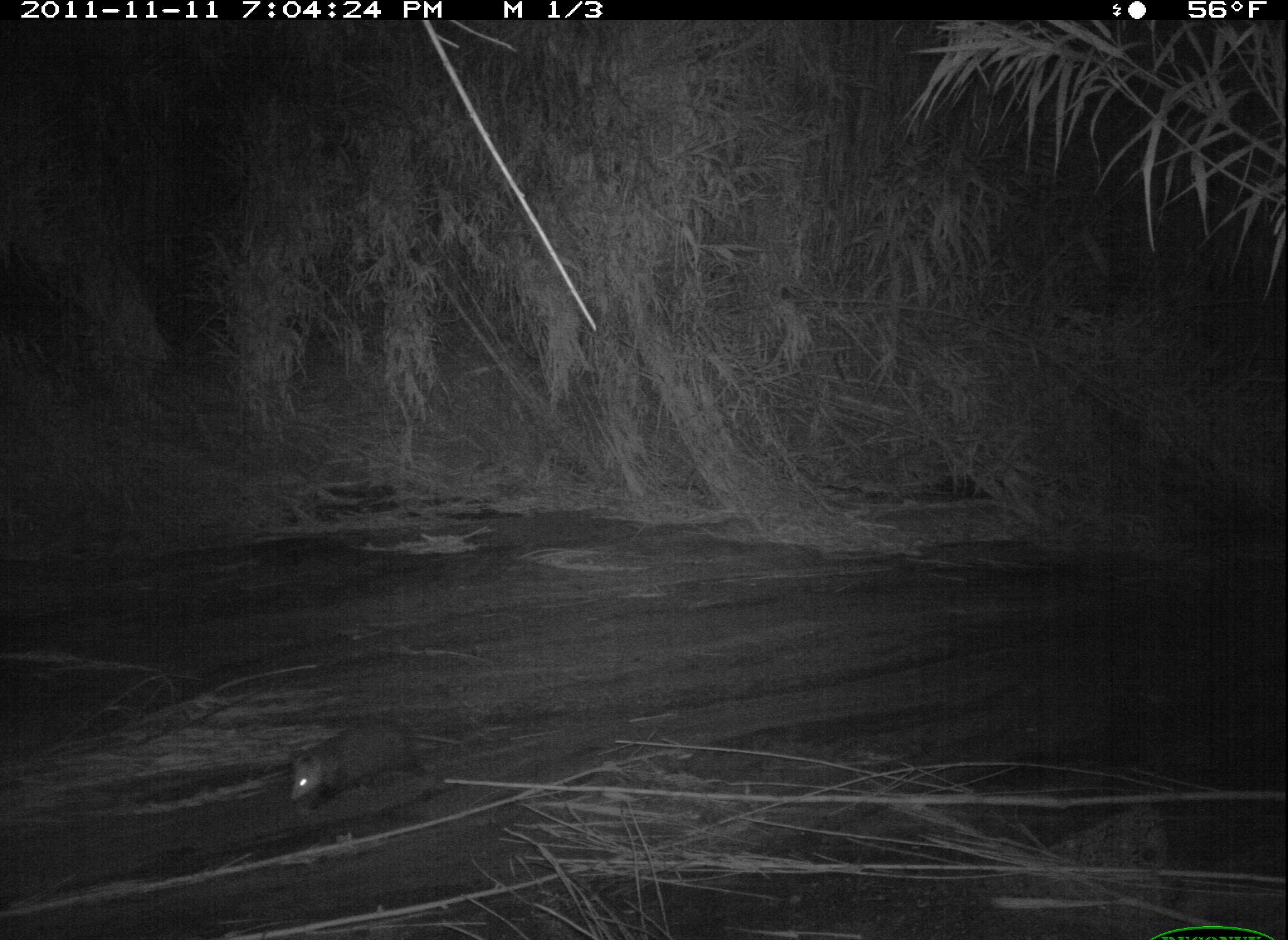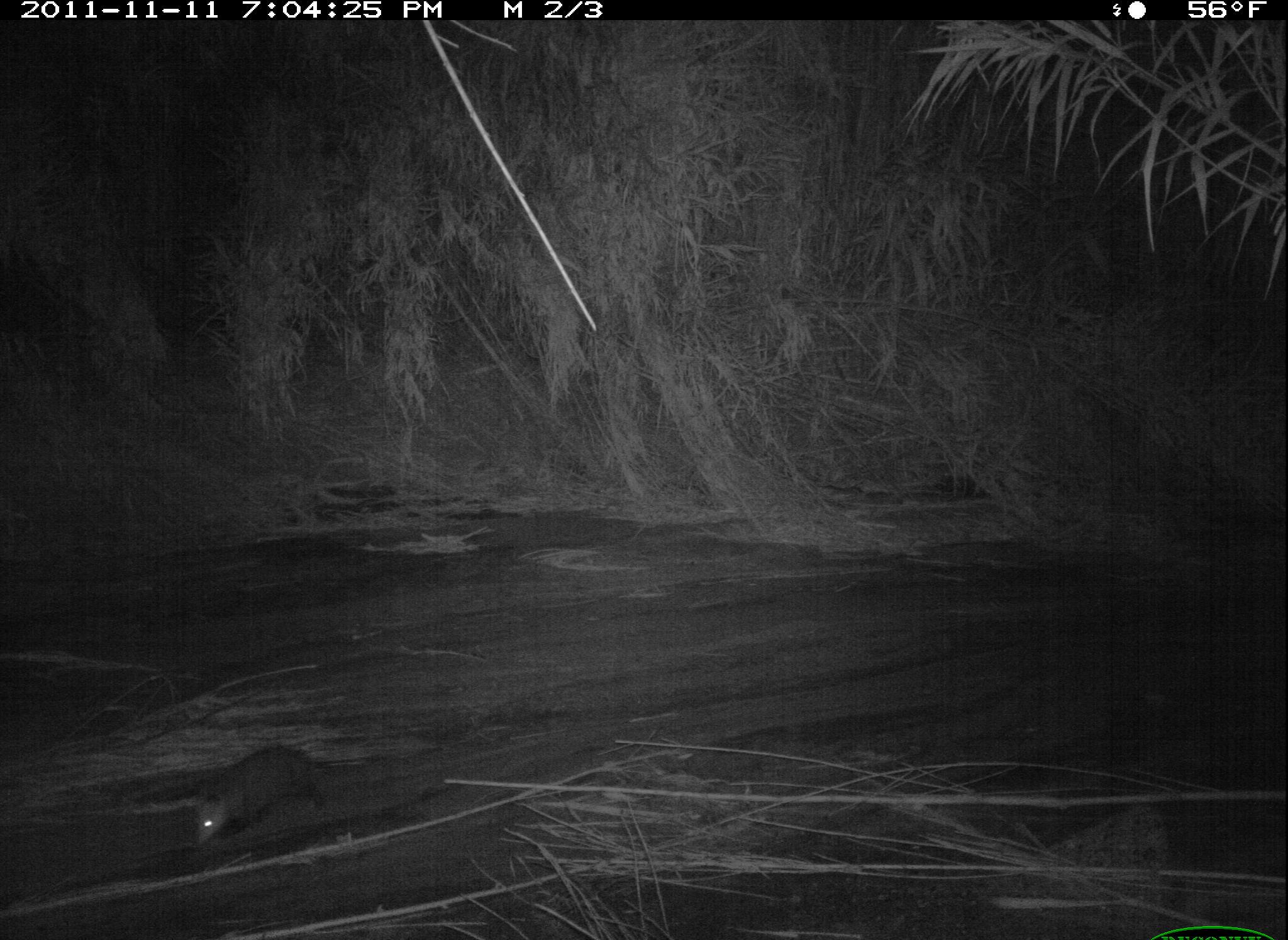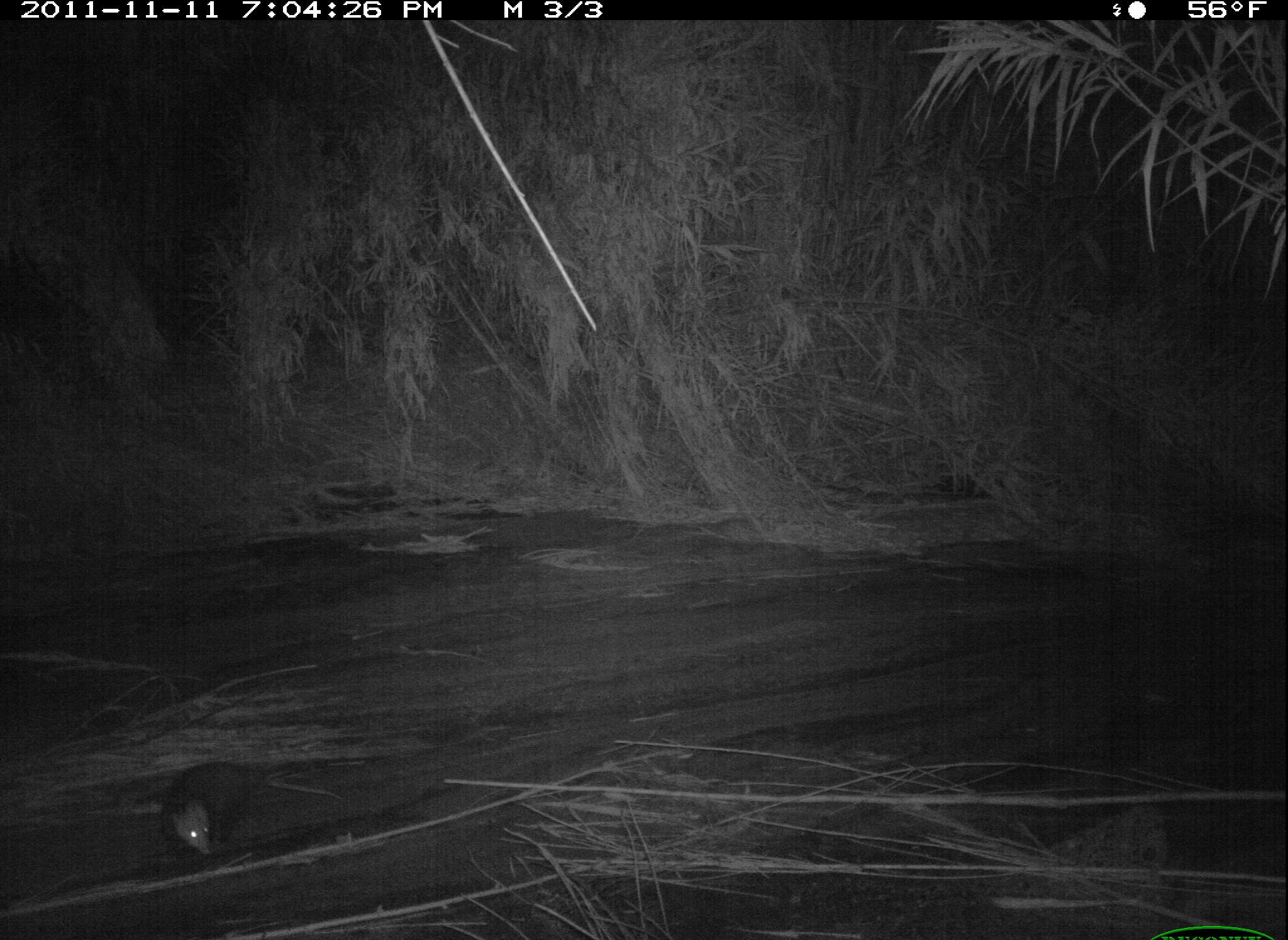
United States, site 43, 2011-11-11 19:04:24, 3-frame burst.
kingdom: Animalia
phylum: Chordata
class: Mammalia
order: Didelphimorphia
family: Didelphidae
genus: Didelphis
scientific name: Didelphis virginiana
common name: virginia opossum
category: opossum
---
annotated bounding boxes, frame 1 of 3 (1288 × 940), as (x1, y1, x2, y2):
opossum: (279, 701, 504, 817)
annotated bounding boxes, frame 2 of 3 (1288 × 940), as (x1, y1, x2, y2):
opossum: (177, 738, 388, 860)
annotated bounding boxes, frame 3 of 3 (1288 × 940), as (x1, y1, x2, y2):
opossum: (137, 728, 388, 876)